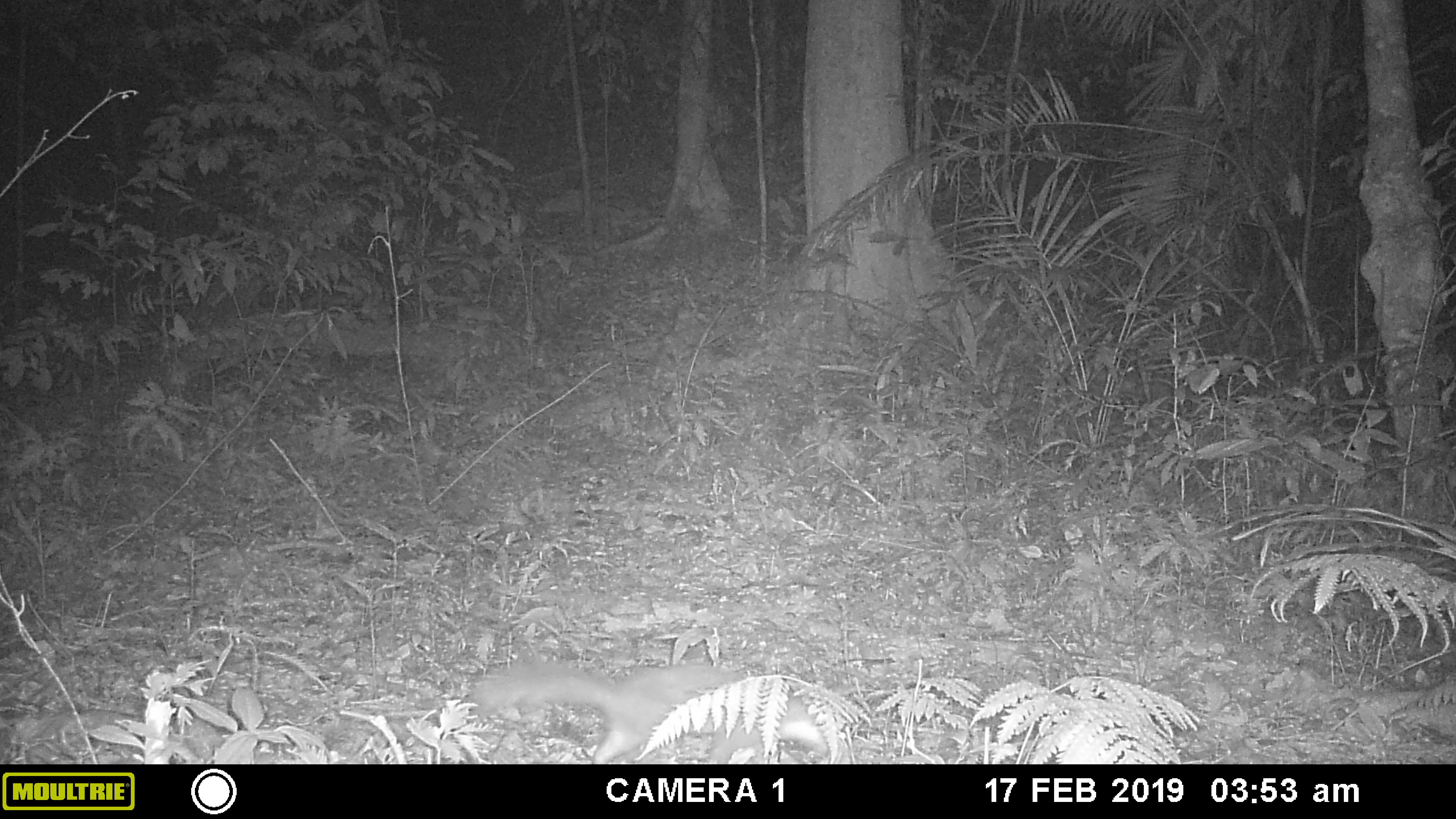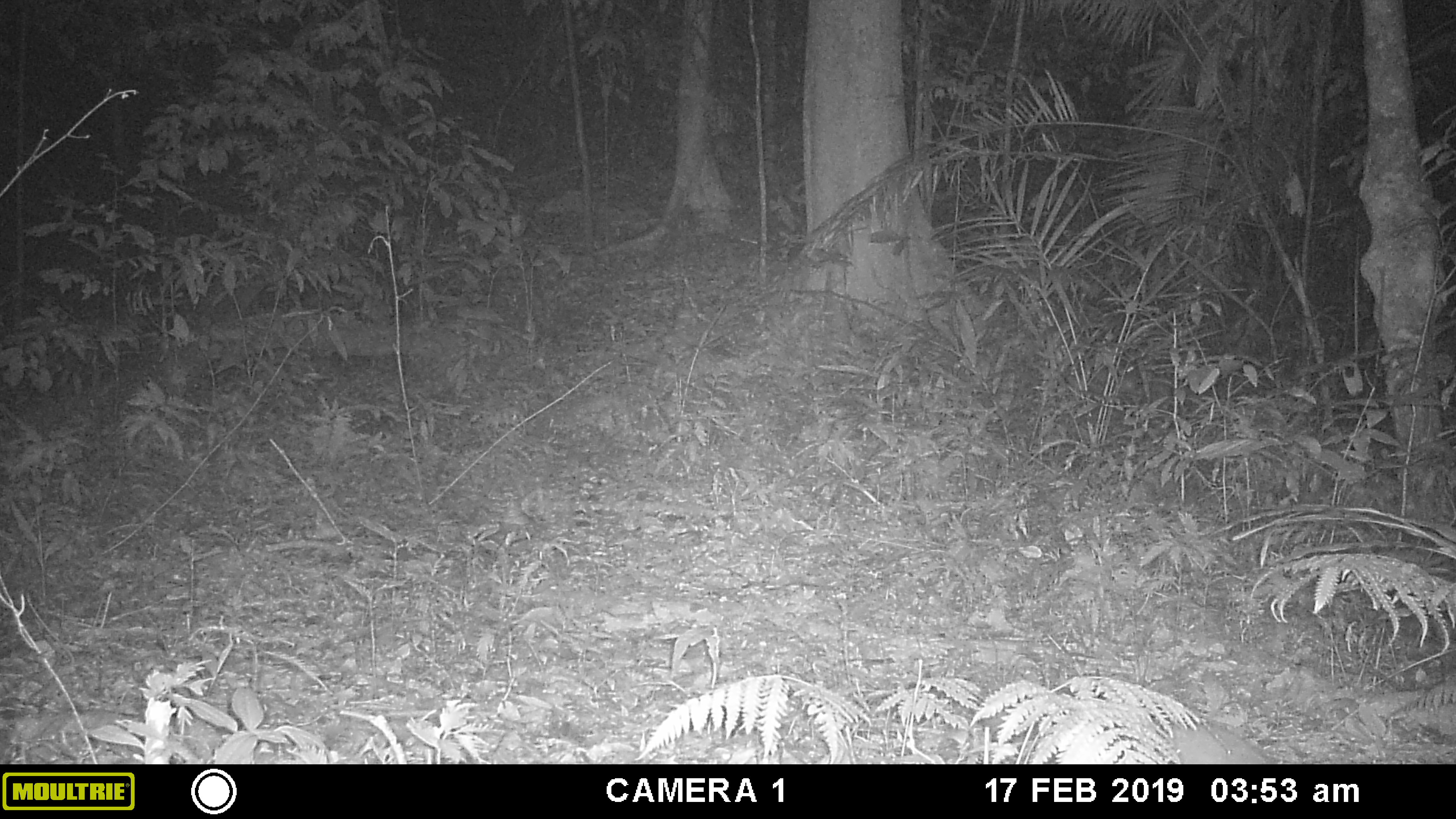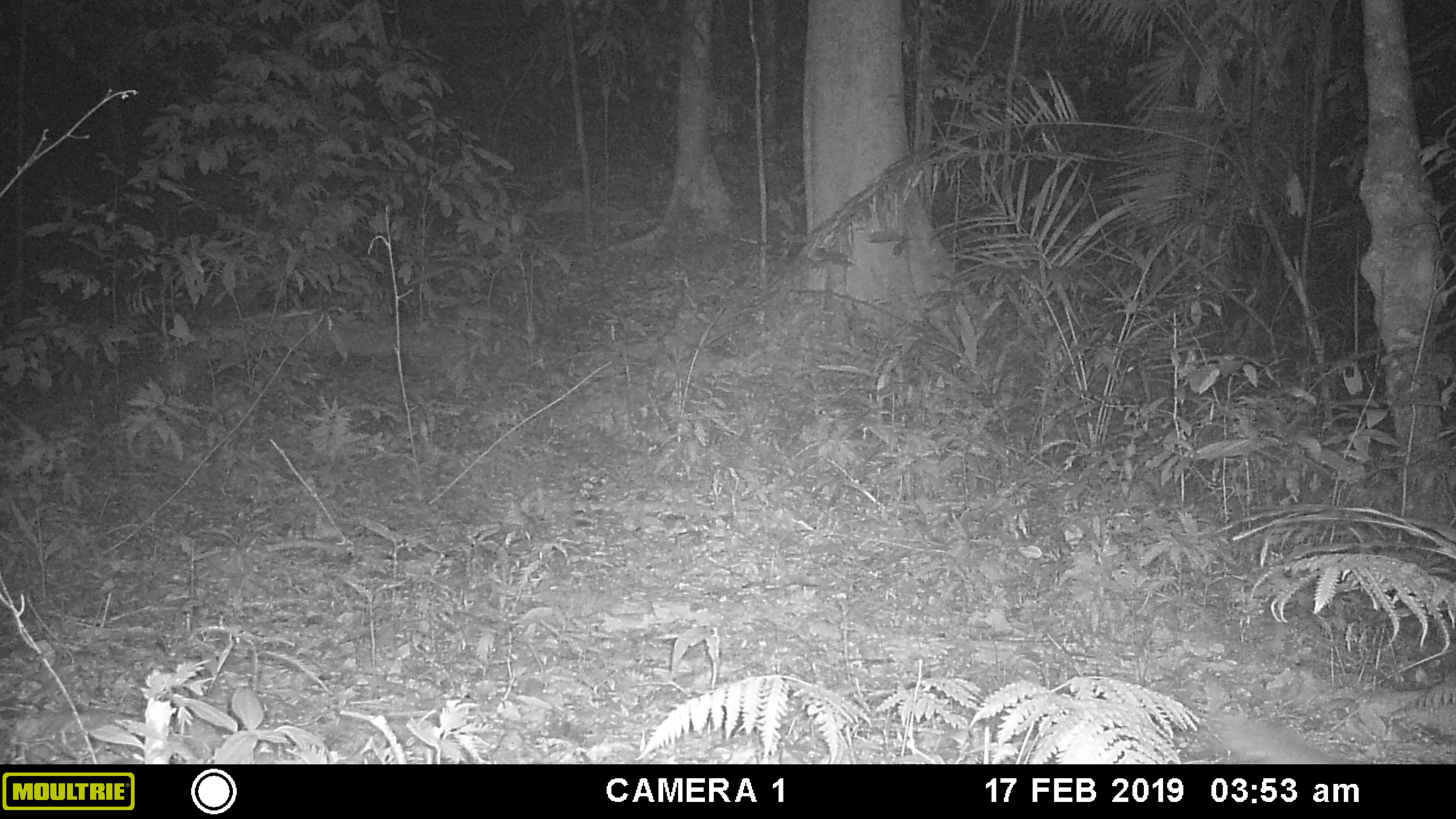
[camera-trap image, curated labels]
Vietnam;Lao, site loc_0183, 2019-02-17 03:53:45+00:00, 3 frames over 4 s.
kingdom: Animalia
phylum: Chordata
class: Mammalia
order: Carnivora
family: Mustelidae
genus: Melogale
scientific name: Melogale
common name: ferret badger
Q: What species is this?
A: Ferret badger (Melogale).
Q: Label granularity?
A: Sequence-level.